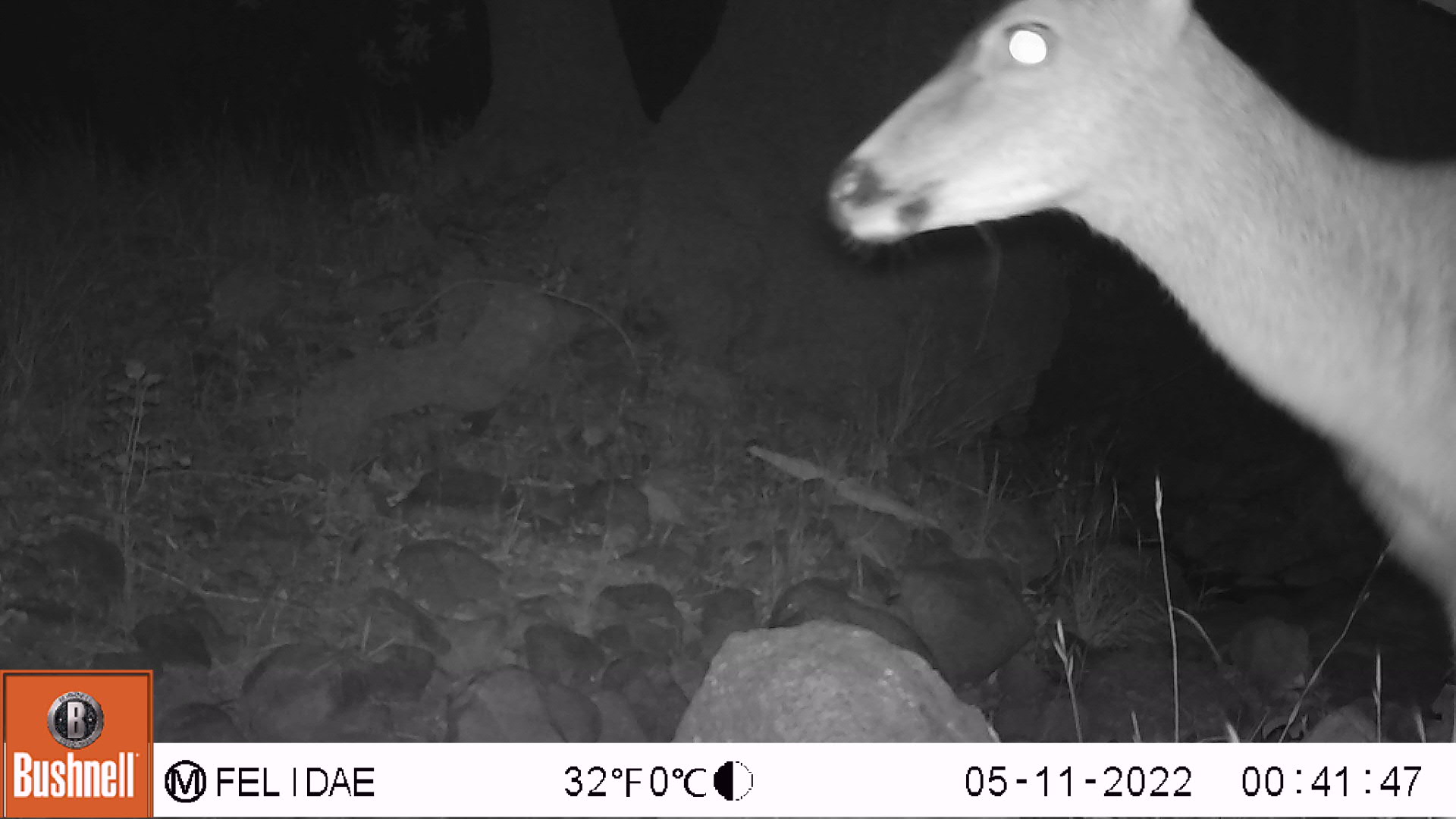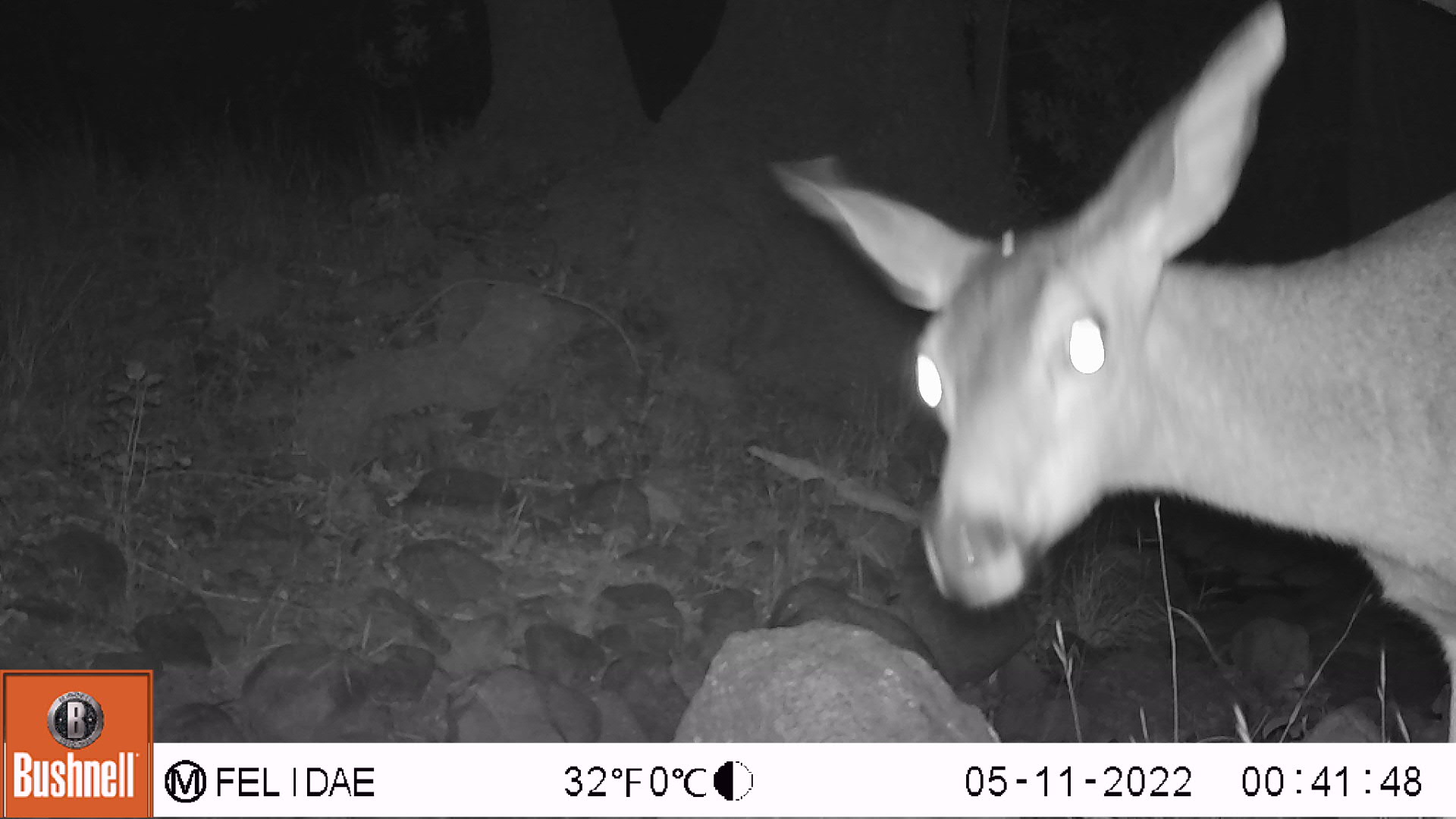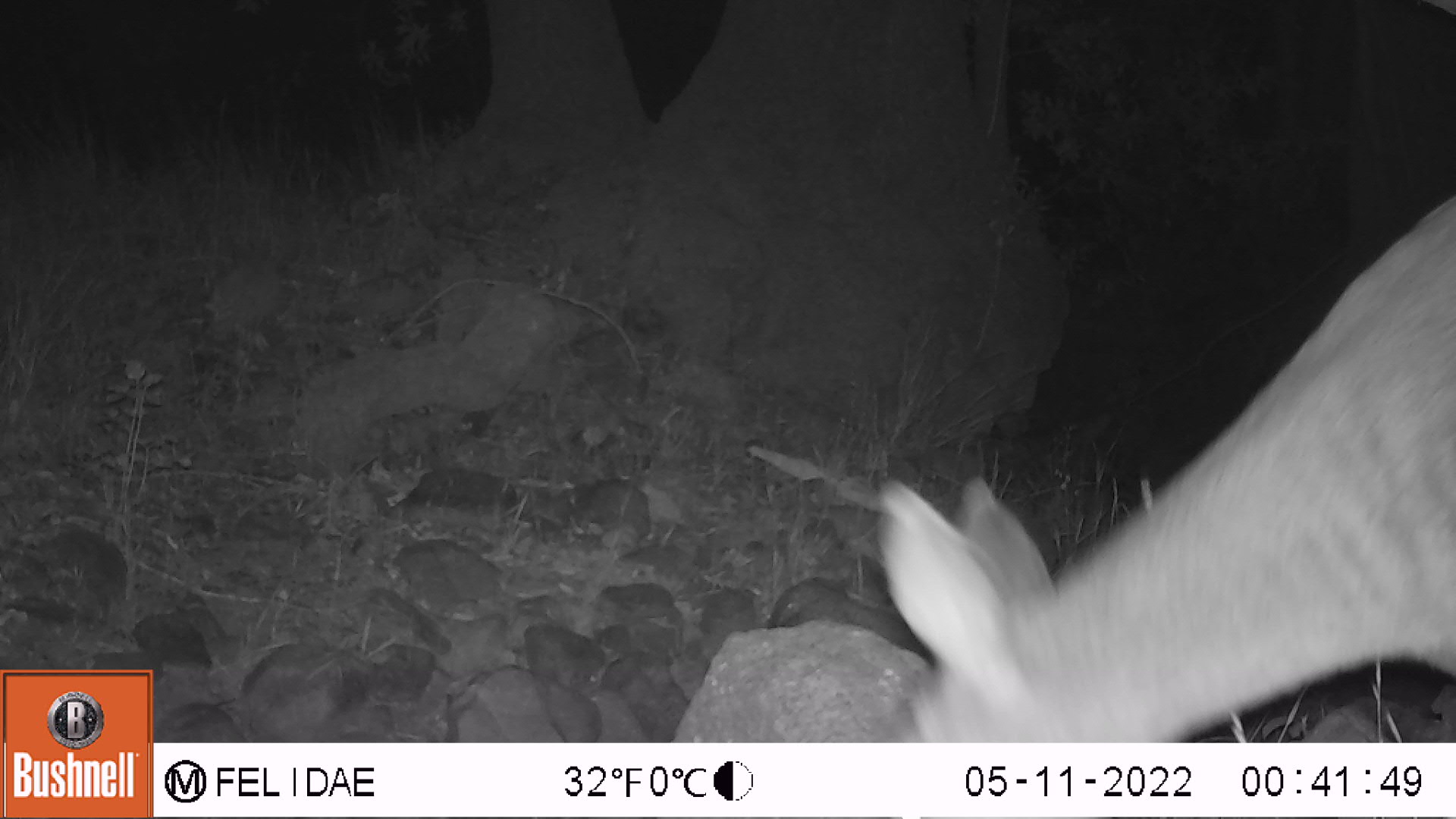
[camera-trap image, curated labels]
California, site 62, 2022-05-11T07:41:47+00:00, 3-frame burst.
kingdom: Animalia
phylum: Chordata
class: Mammalia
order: Artiodactyla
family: Cervidae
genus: Odocoileus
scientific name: Odocoileus hemionus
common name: mule deer